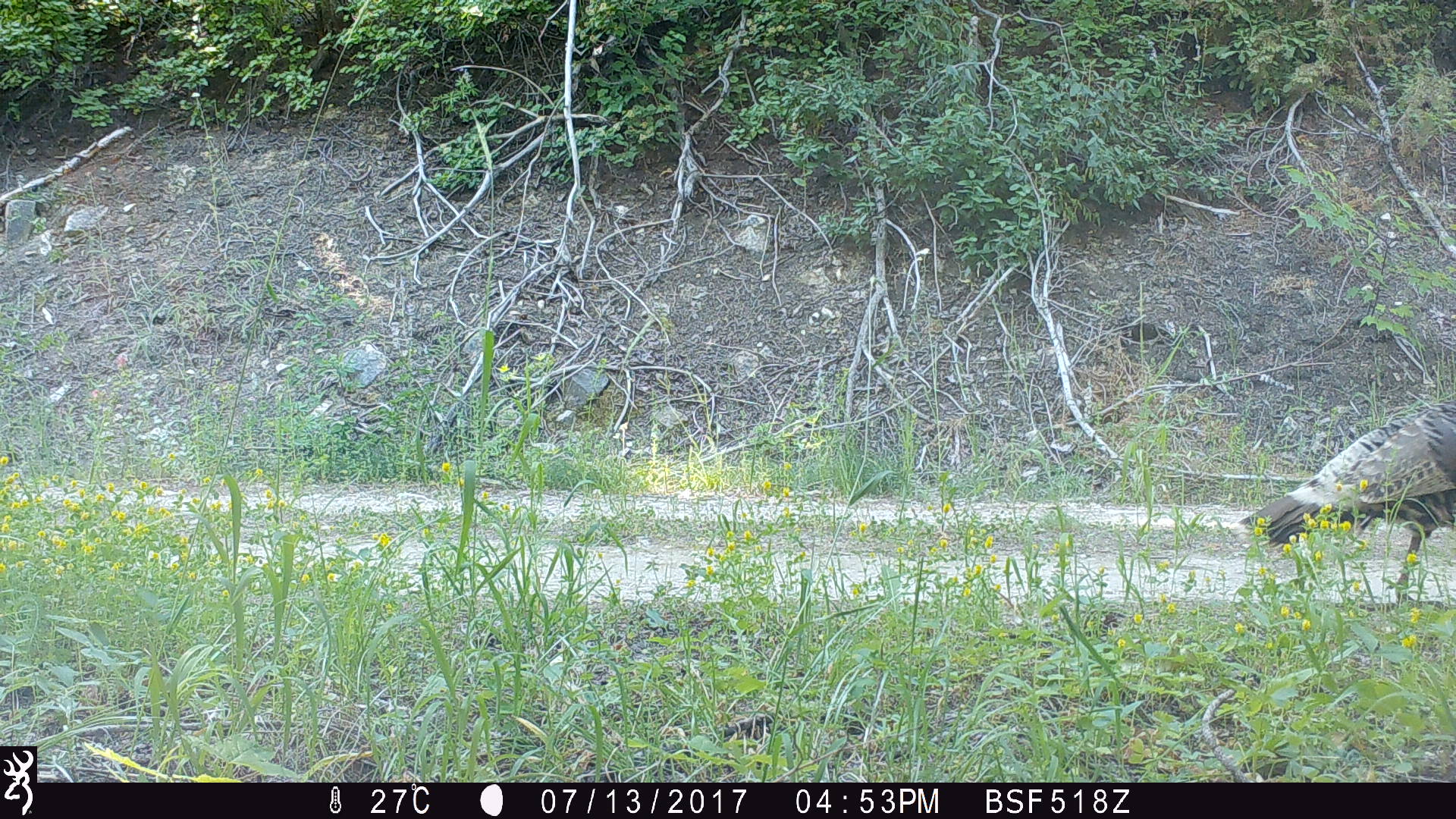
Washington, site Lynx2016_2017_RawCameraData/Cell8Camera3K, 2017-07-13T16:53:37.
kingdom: Animalia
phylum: Chordata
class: Aves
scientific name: Aves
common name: birds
Aves (birds). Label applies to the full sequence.